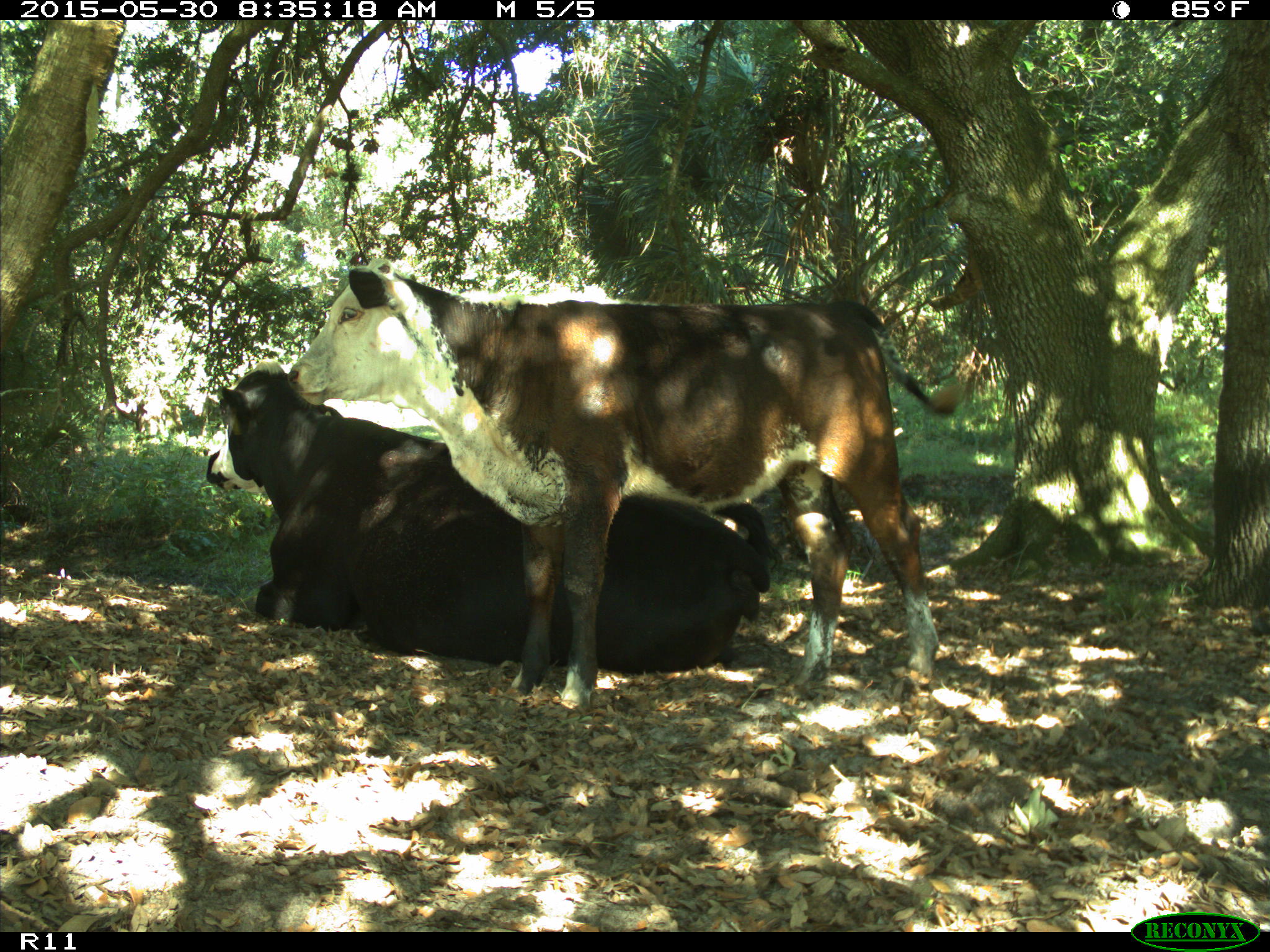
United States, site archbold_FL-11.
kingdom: Animalia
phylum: Chordata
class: Mammalia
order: Artiodactyla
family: Bovidae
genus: Bos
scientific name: Bos taurus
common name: domestic cow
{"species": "Bos taurus (domestic cow)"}